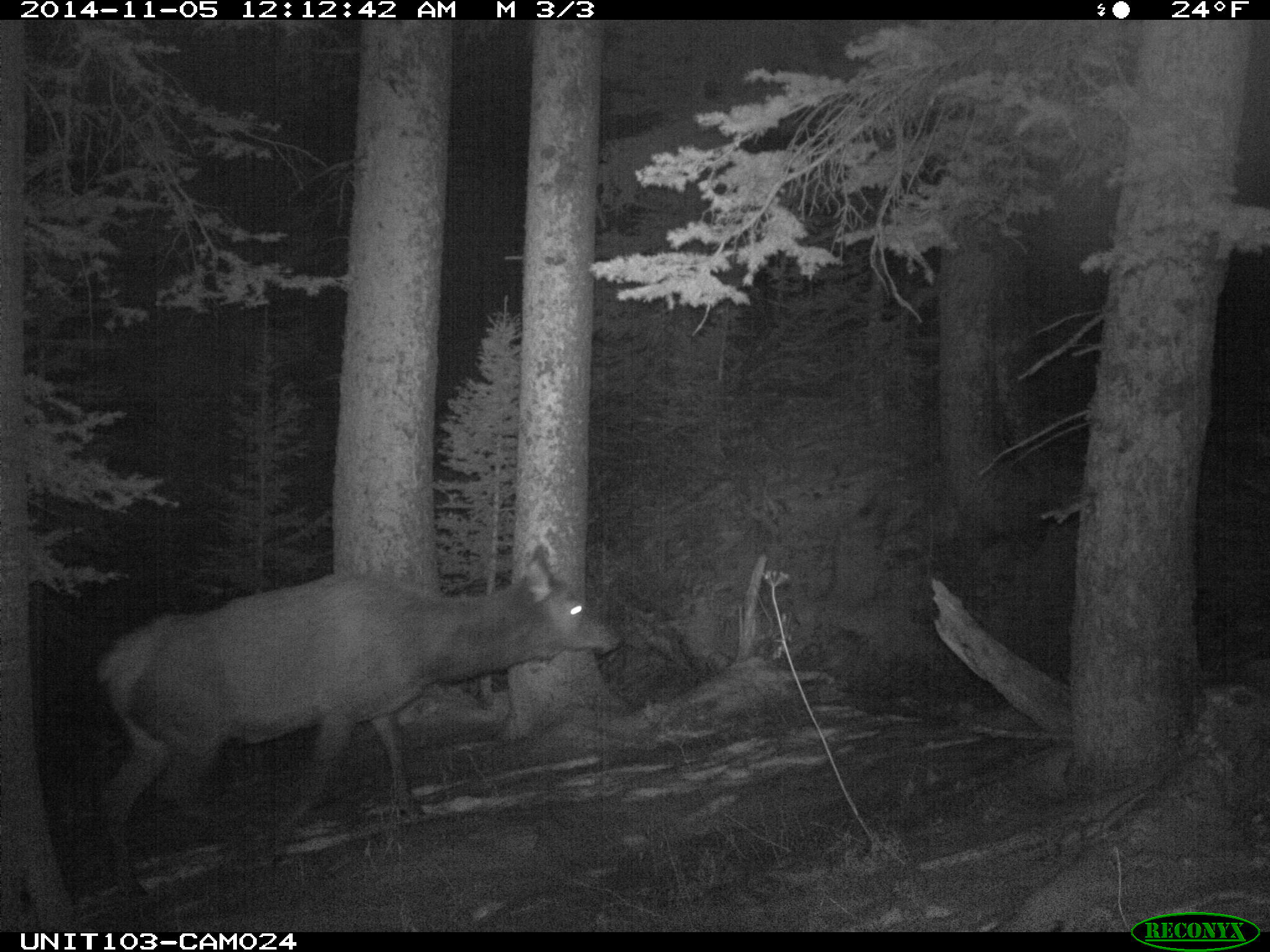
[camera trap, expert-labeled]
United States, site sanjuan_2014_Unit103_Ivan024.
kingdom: Animalia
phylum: Chordata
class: Mammalia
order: Artiodactyla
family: Cervidae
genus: Cervus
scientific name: Cervus elaphus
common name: red deer